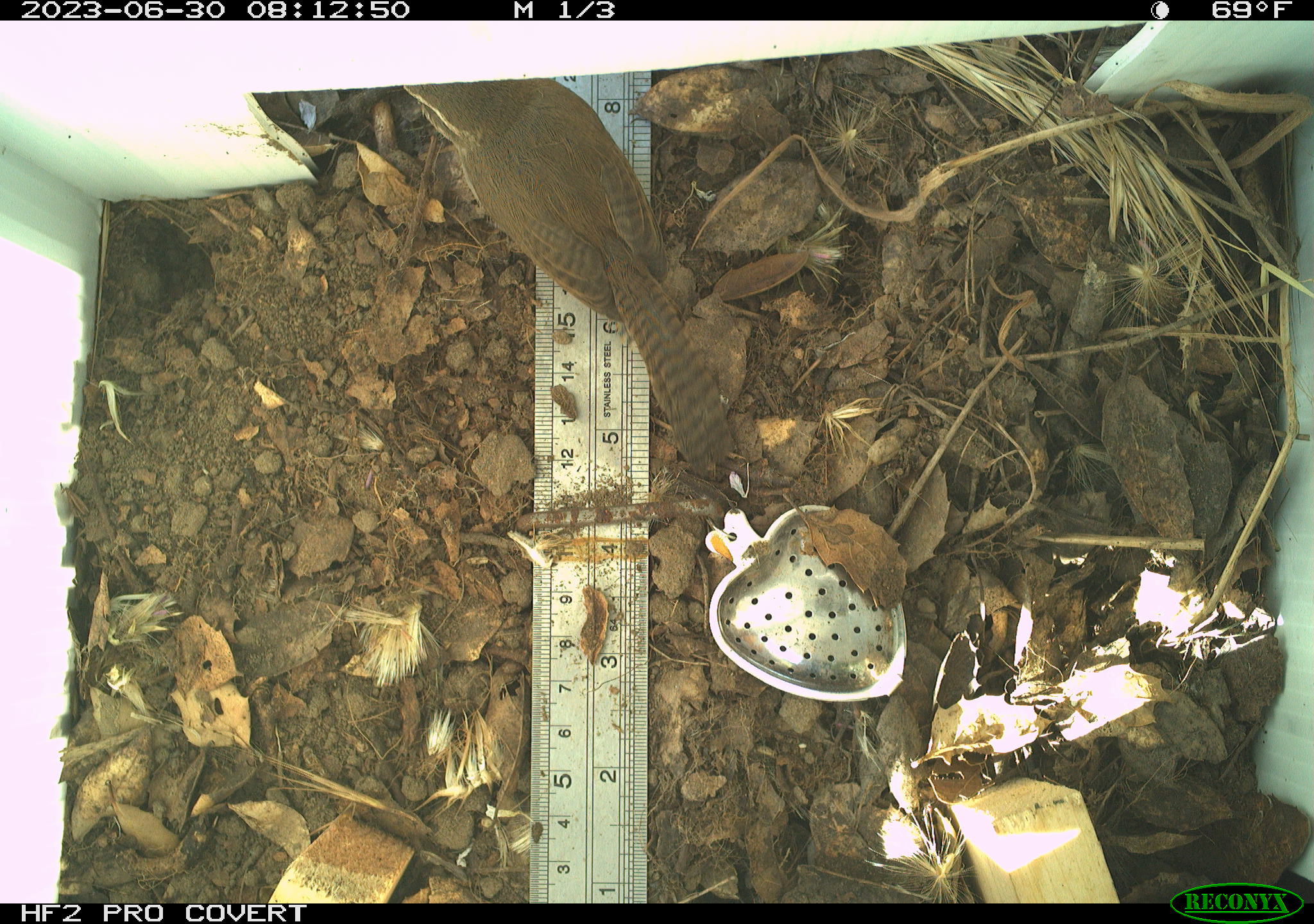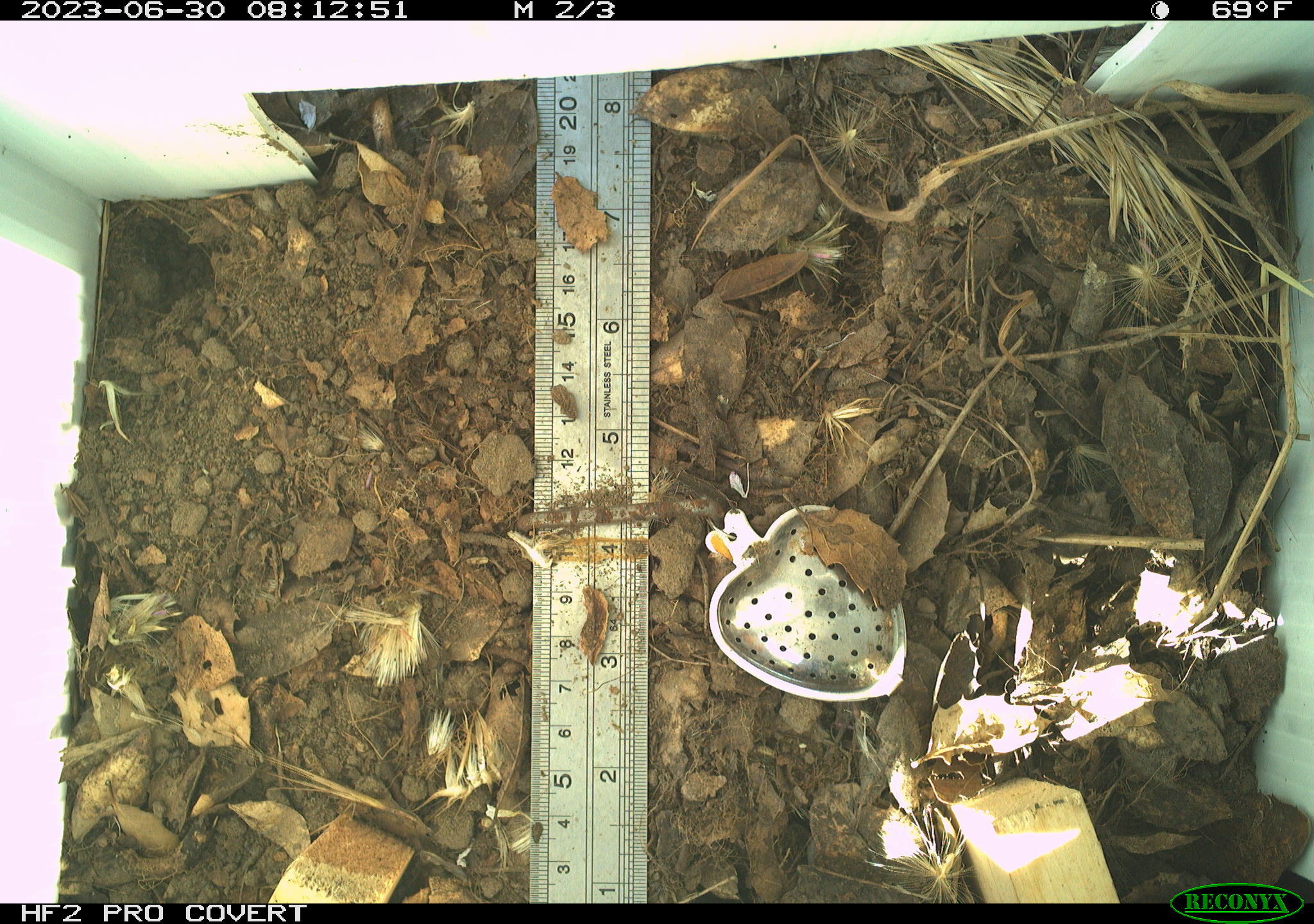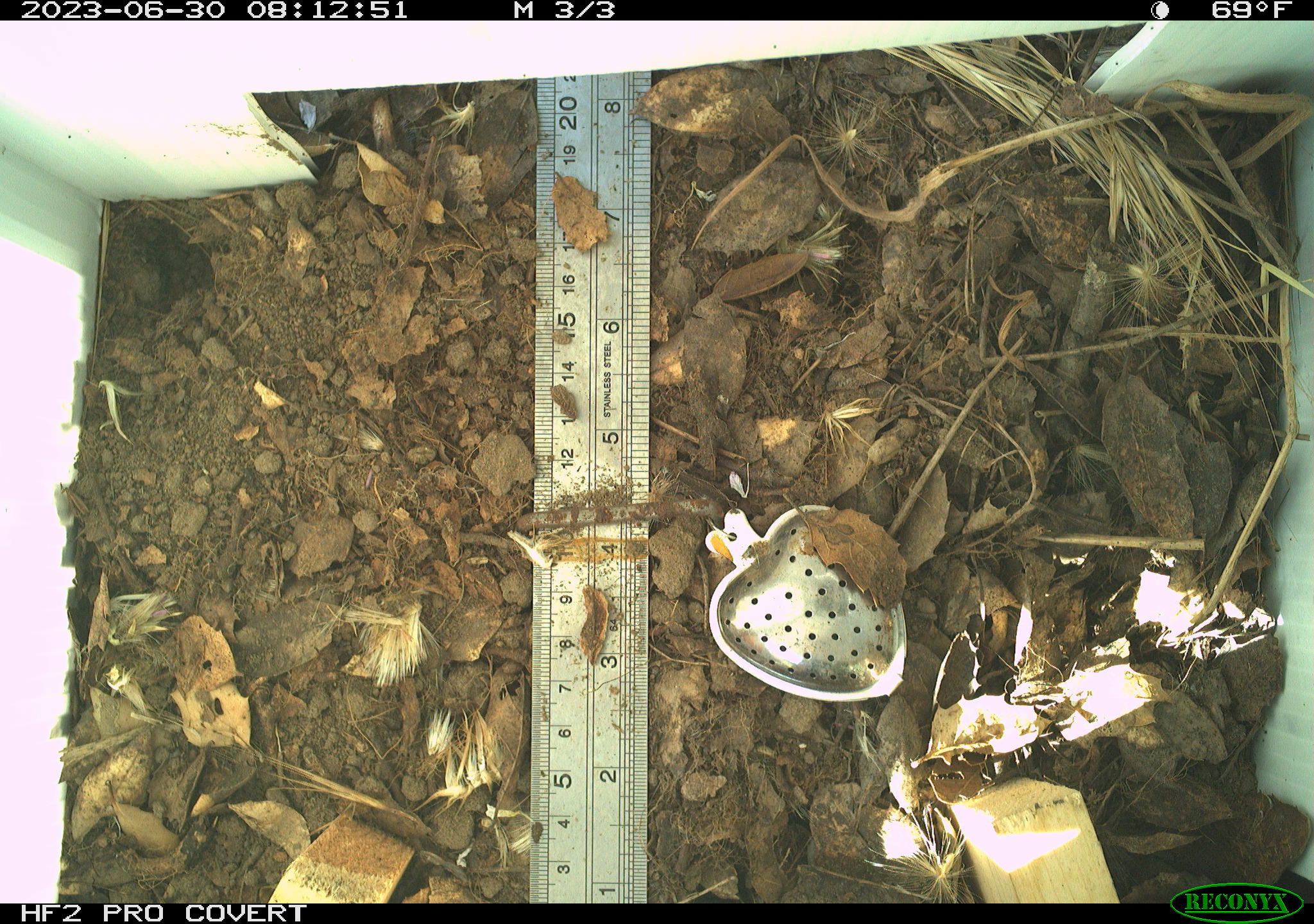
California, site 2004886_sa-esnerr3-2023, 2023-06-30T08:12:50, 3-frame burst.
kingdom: Animalia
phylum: Chordata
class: Aves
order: Passeriformes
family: Troglodytidae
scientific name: Troglodytidae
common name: wren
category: troglodytidae family